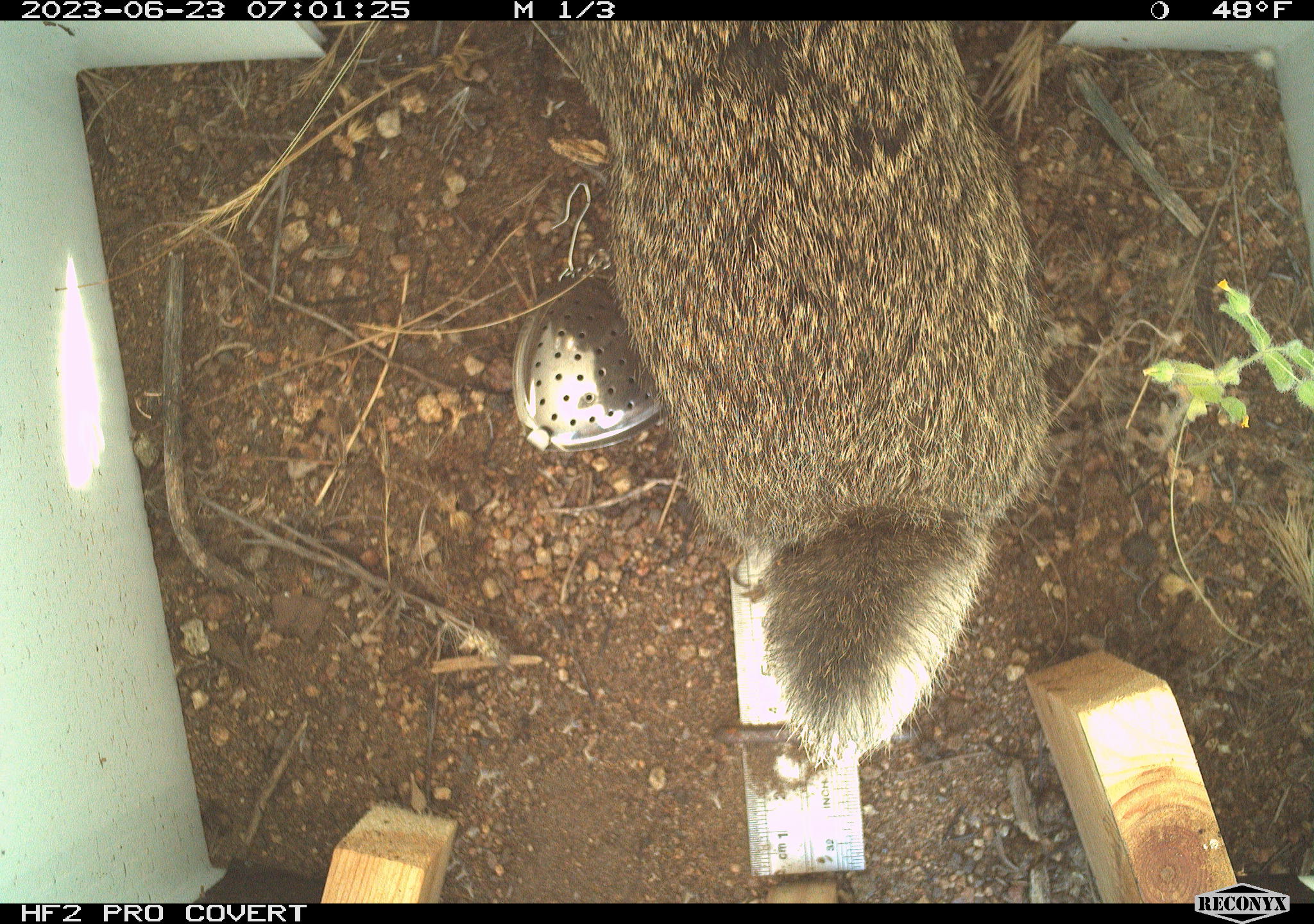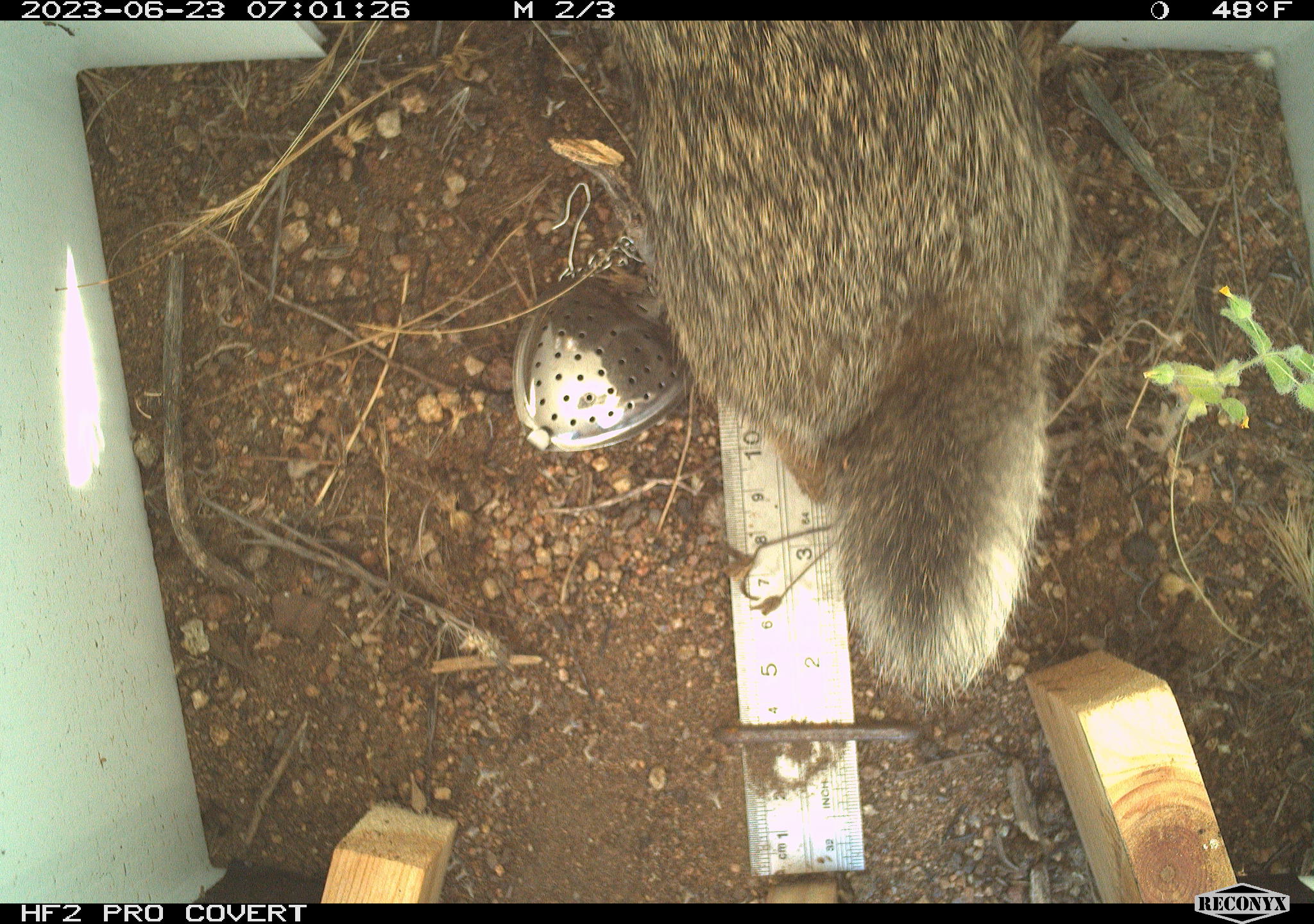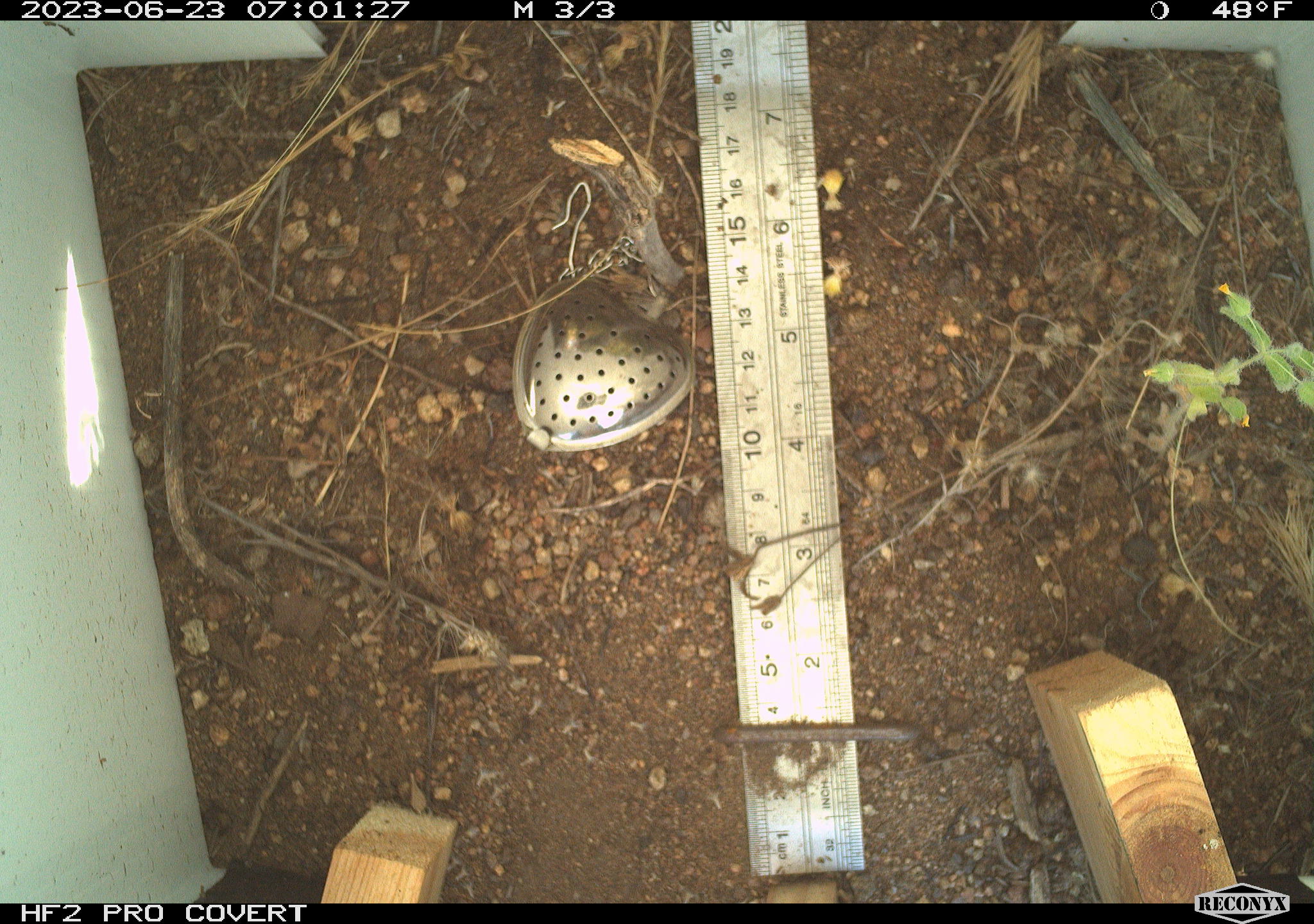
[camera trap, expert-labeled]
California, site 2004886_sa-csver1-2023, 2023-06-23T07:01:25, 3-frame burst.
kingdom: Animalia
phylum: Chordata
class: Mammalia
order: Lagomorpha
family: Leporidae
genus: Sylvilagus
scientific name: Sylvilagus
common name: cottontail rabbits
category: sylvilagus species